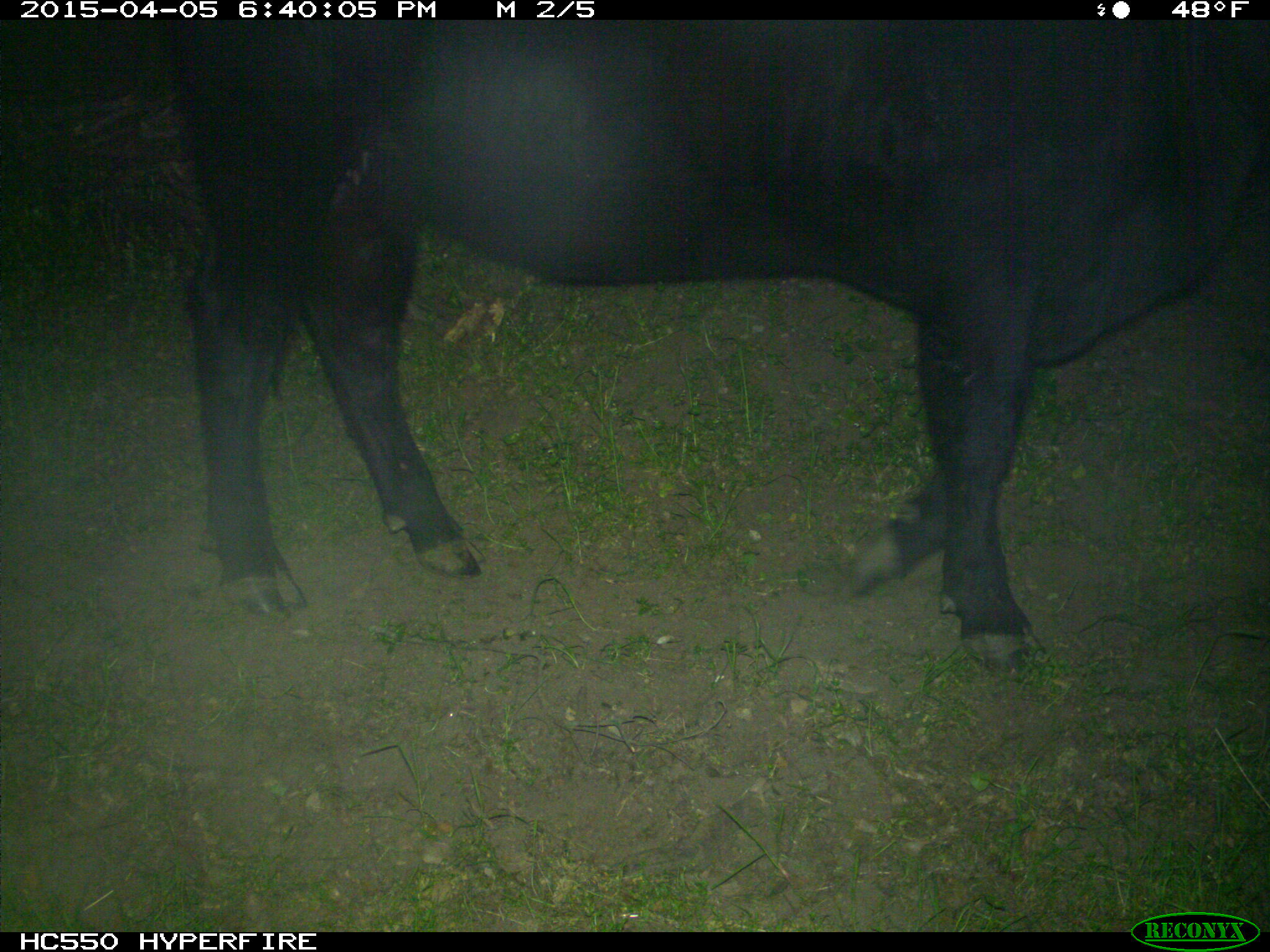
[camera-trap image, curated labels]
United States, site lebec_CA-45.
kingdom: Animalia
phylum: Chordata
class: Mammalia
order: Artiodactyla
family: Bovidae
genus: Bos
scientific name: Bos taurus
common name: domestic cow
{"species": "Bos taurus (domestic cow)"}